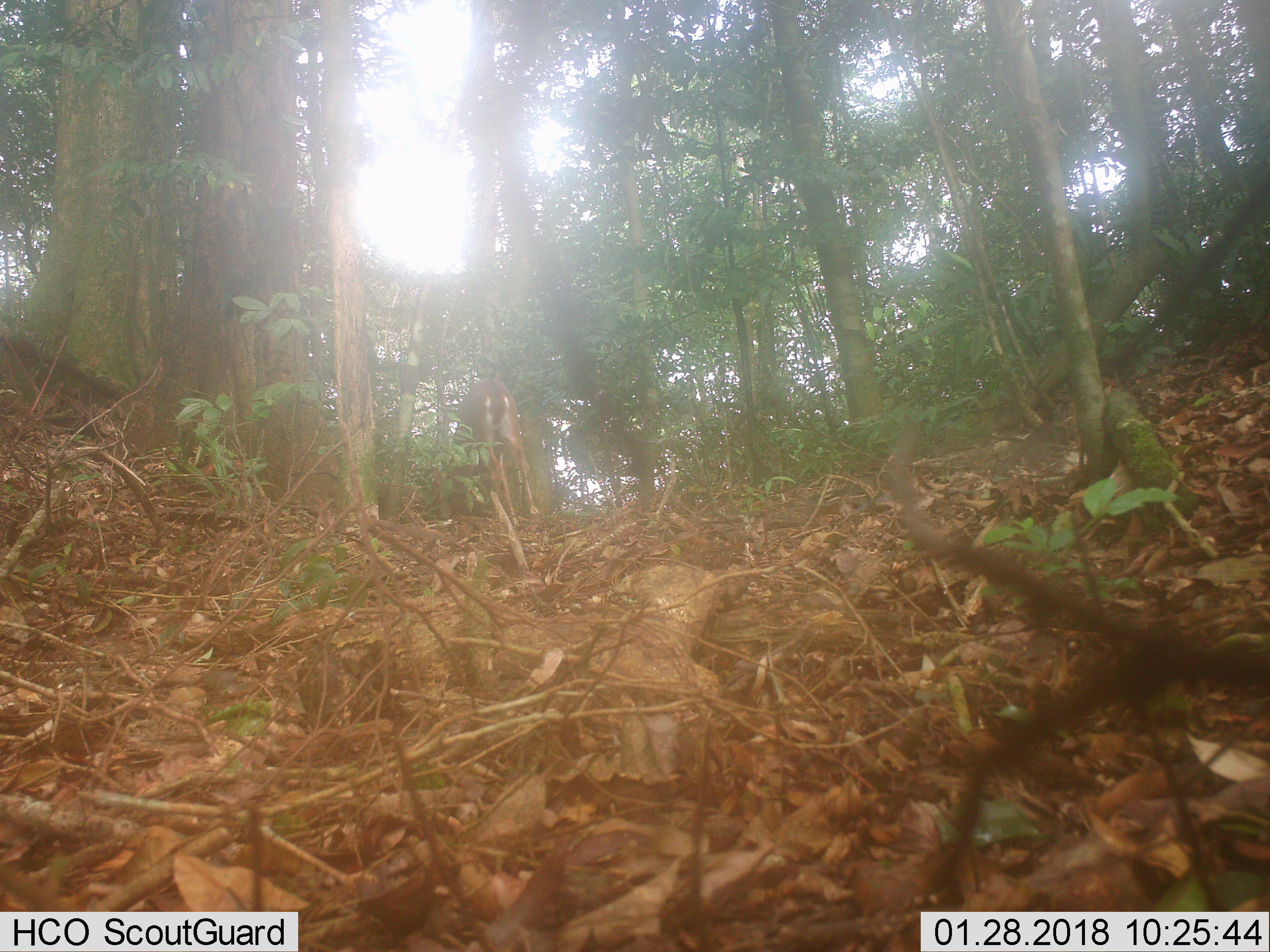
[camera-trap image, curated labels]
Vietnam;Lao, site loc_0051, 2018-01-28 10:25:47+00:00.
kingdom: Animalia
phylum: Chordata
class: Mammalia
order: Artiodactyla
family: Cervidae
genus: Muntiacus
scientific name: Muntiacus vuquangensis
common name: large-antlered muntjac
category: large antlered muntjac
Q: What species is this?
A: Large antlered muntjac (large-antlered muntjac) (Muntiacus vuquangensis).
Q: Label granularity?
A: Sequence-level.